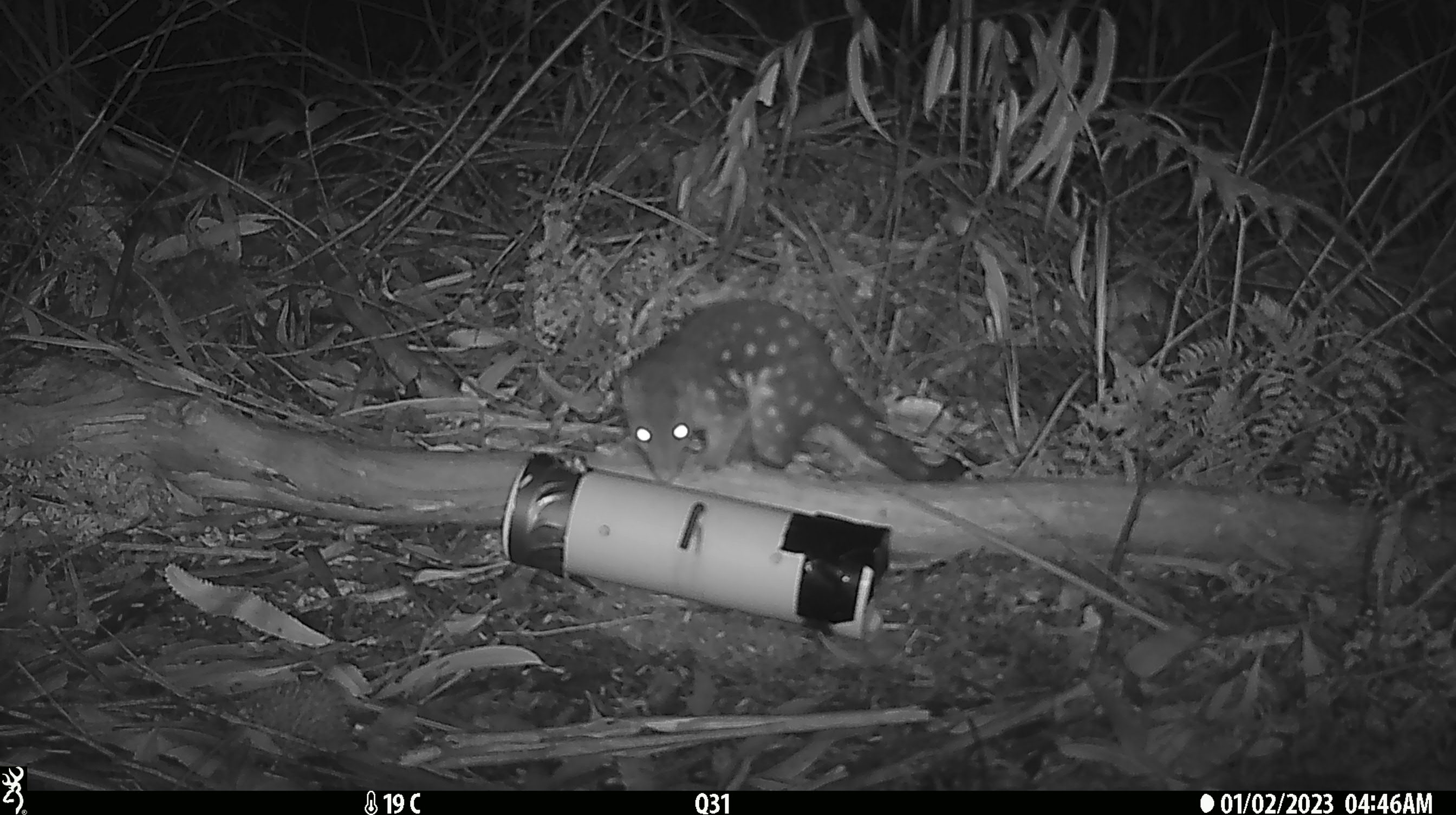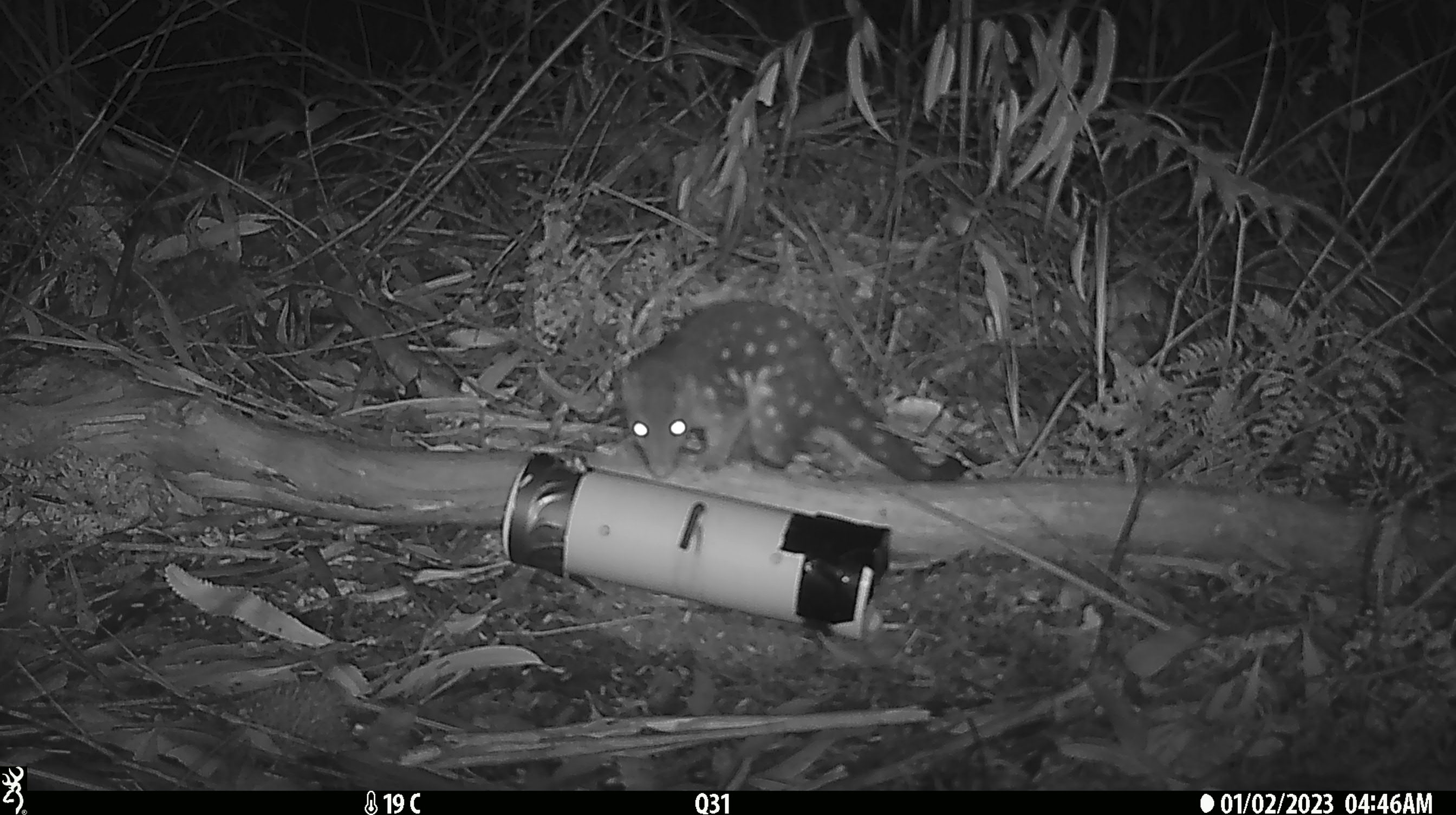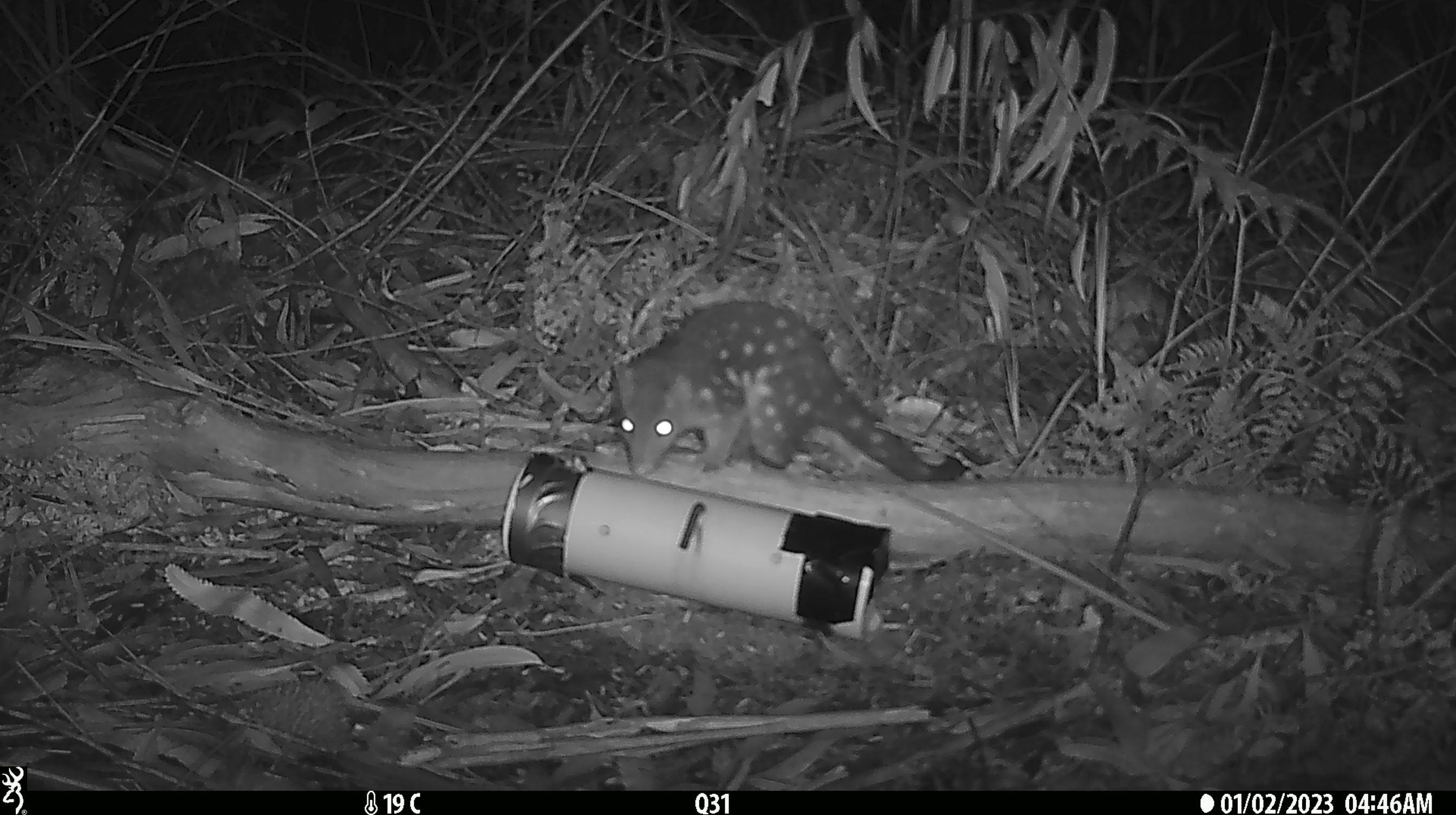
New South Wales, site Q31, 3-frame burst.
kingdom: Animalia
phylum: Chordata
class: Mammalia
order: Dasyuromorphia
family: Dasyuridae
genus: Dasyurus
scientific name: Dasyurus maculatus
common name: spotted-tailed quoll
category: quoll